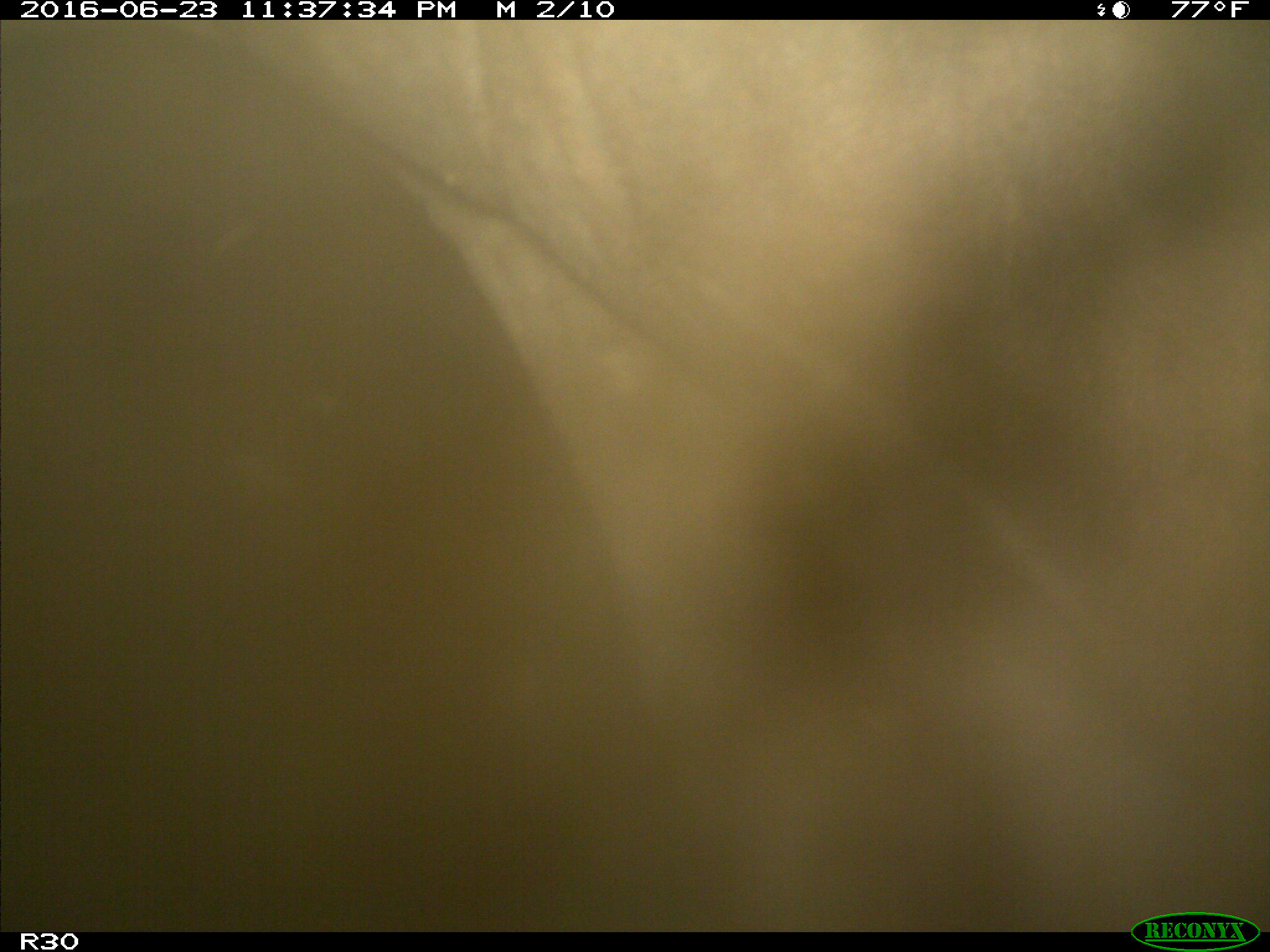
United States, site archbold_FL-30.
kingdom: Animalia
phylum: Chordata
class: Mammalia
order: Artiodactyla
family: Bovidae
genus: Bos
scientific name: Bos taurus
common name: domestic cow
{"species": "Bos taurus (domestic cow)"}